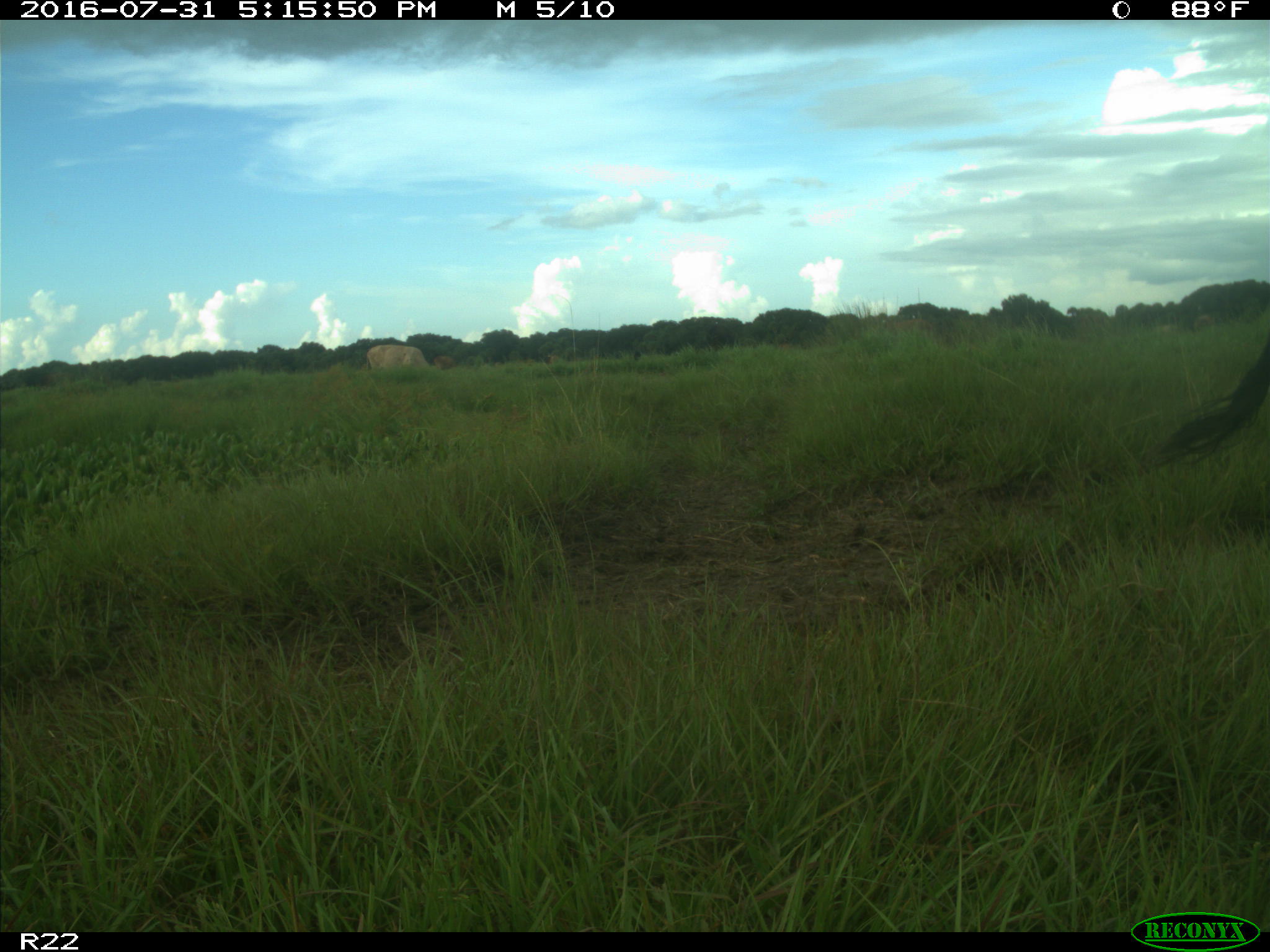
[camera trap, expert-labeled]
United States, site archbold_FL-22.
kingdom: Animalia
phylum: Chordata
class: Mammalia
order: Artiodactyla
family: Bovidae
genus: Bos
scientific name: Bos taurus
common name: domestic cow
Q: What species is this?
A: Bos taurus (domestic cow).